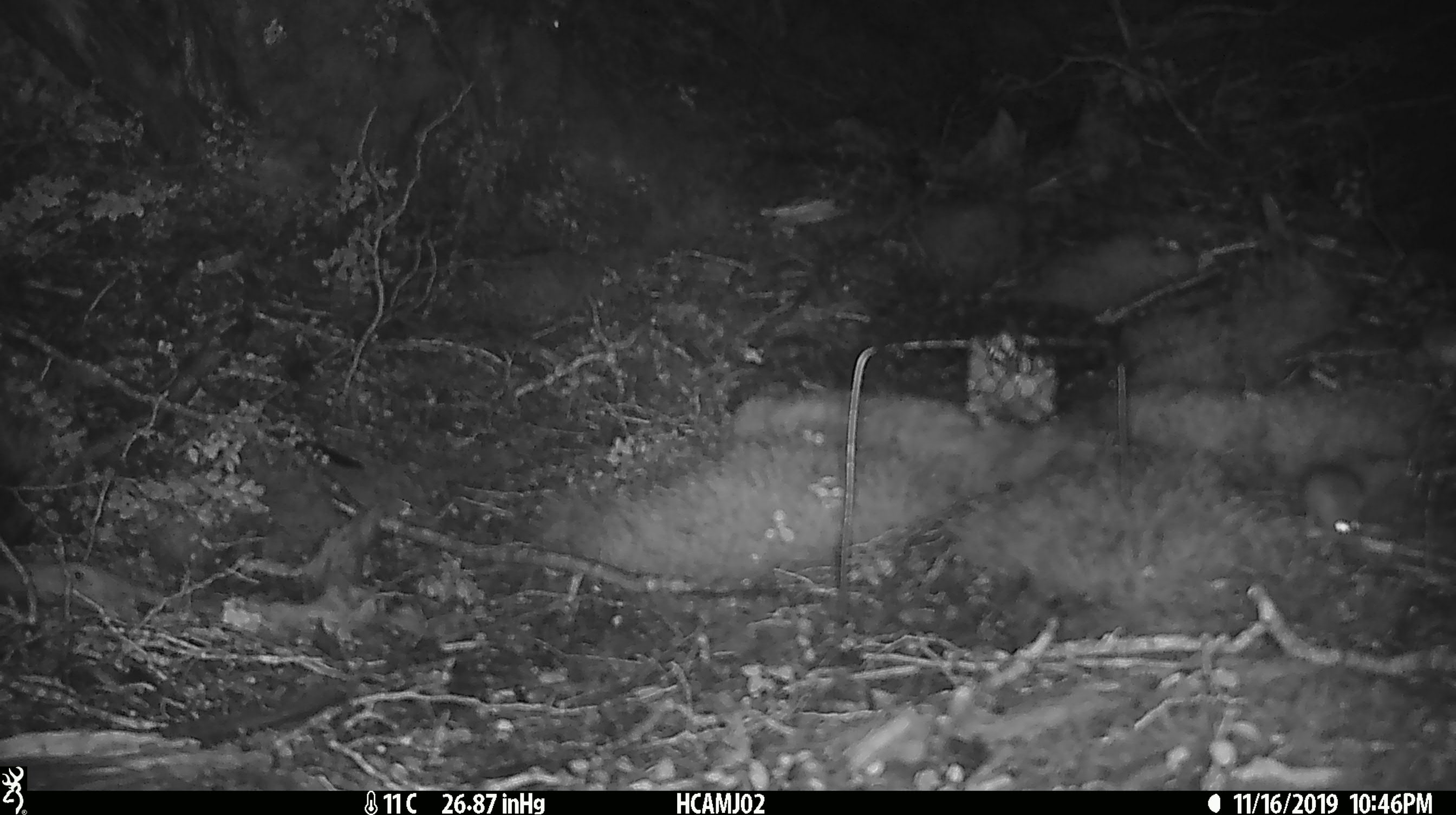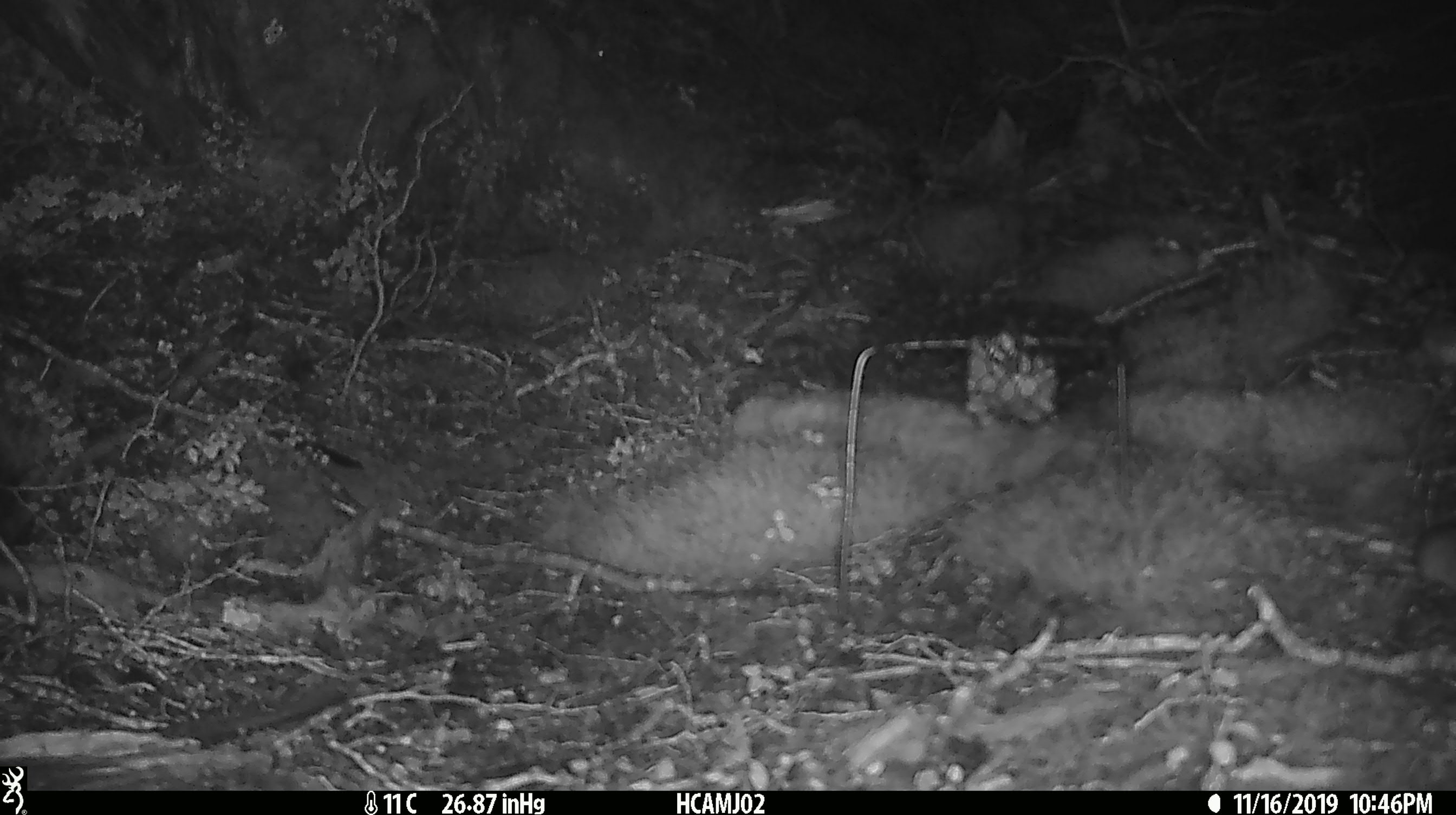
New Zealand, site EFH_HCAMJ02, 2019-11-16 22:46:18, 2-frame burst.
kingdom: Animalia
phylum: Chordata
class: Mammalia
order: Rodentia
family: Muridae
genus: Mus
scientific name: Mus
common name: mouse